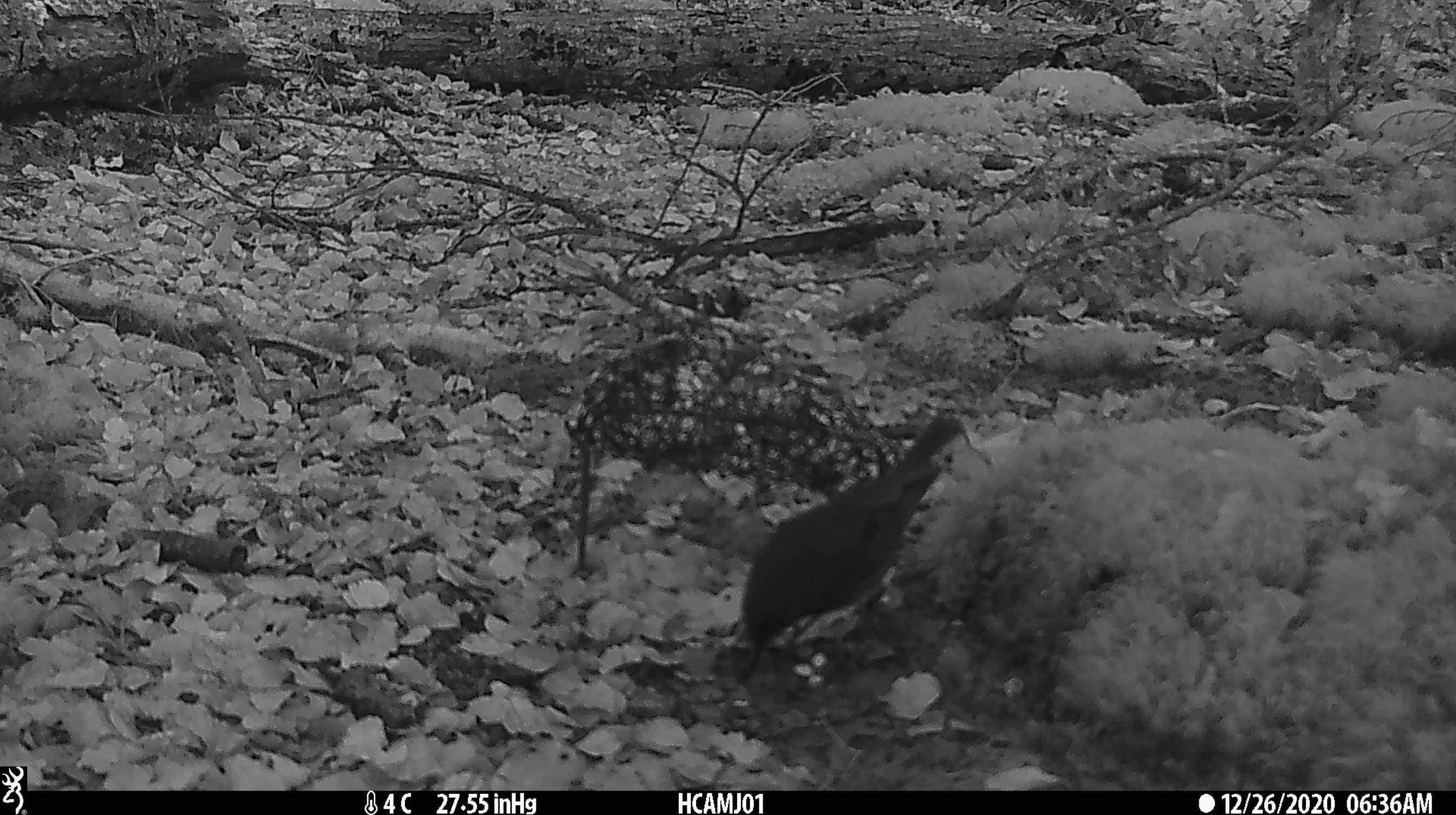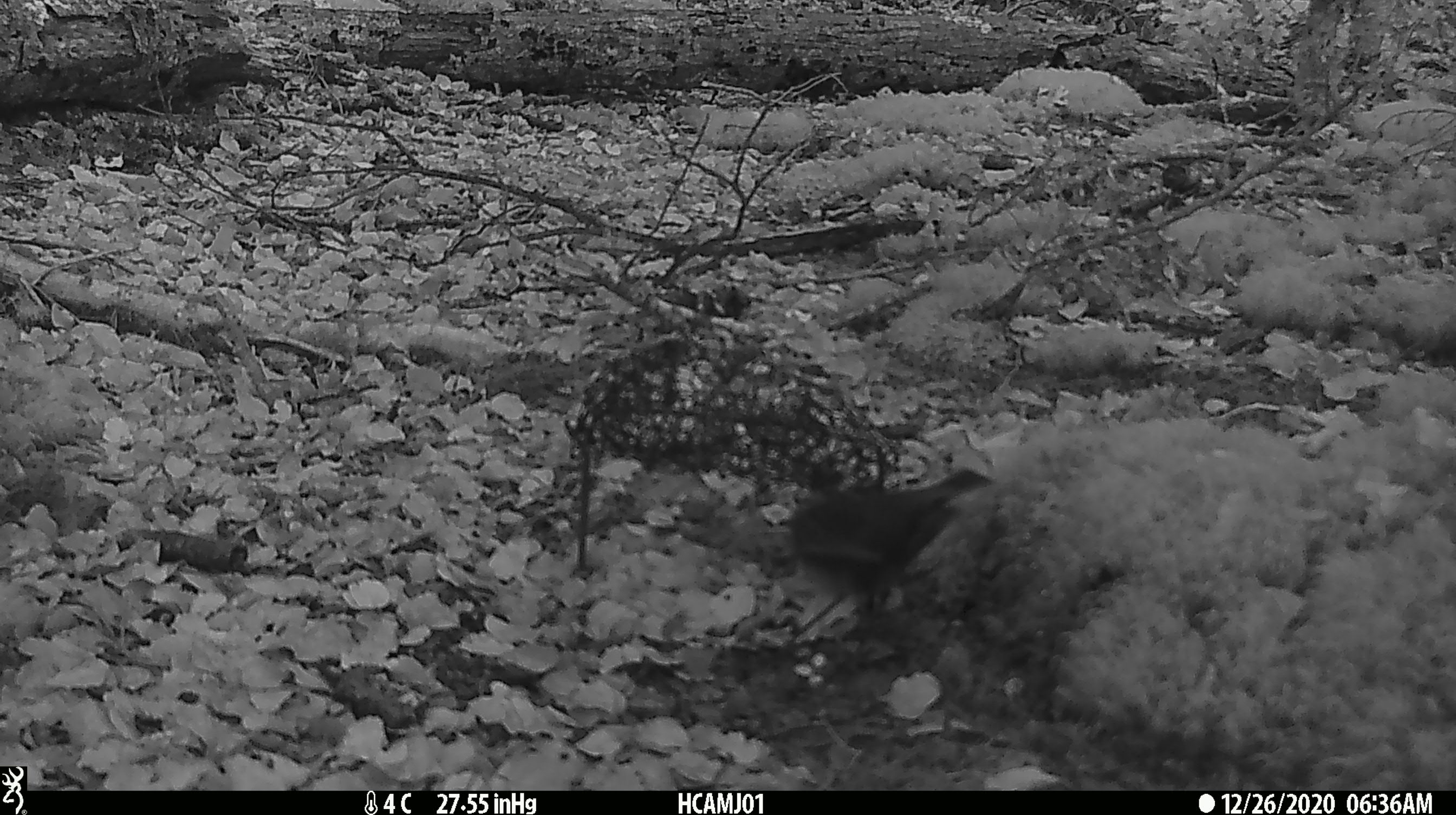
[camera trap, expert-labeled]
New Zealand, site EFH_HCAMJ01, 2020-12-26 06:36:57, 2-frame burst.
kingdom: Animalia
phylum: Chordata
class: Aves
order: Passeriformes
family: Turdidae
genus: Turdus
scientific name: Turdus merula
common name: eurasian blackbird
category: blackbird